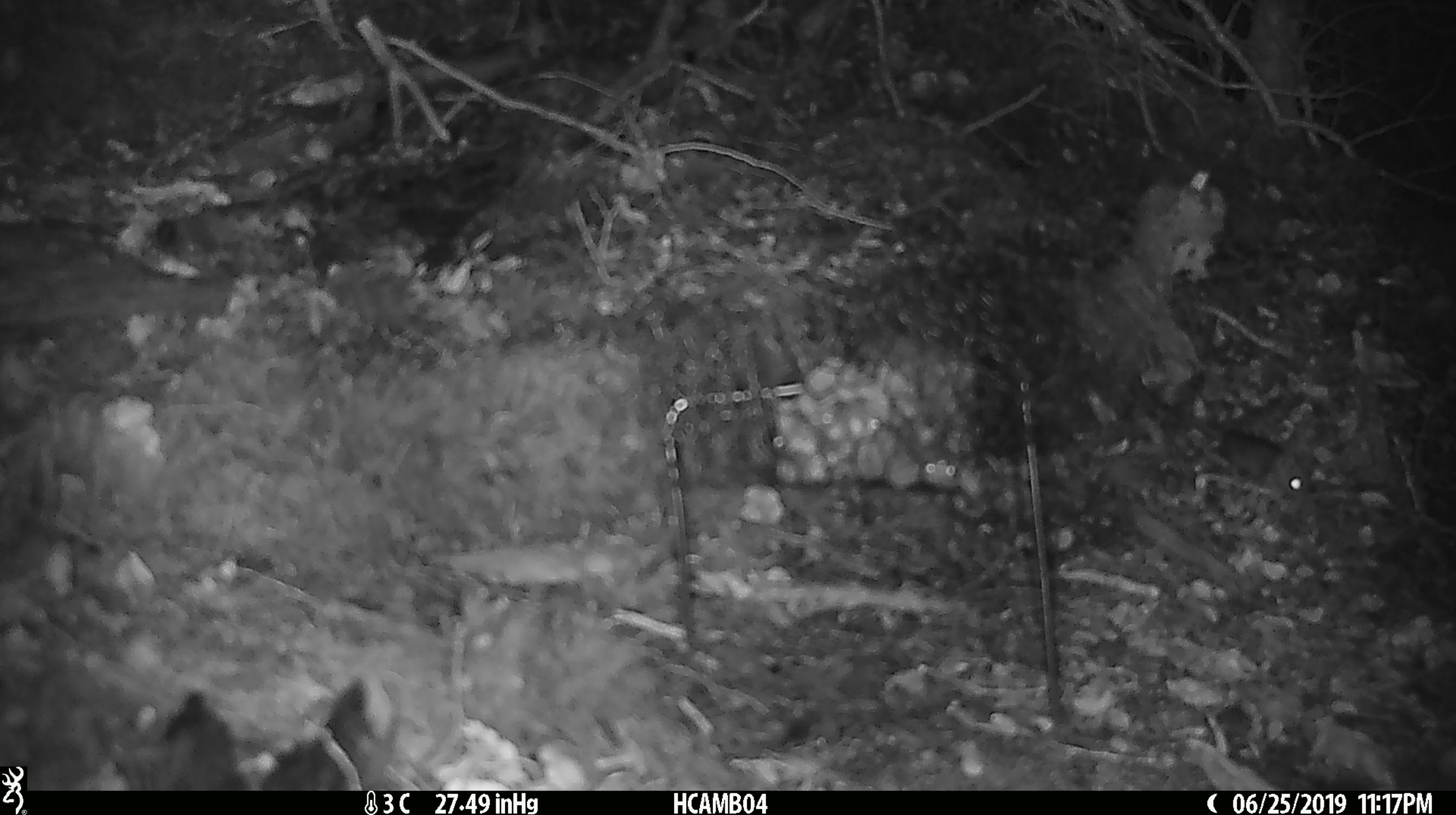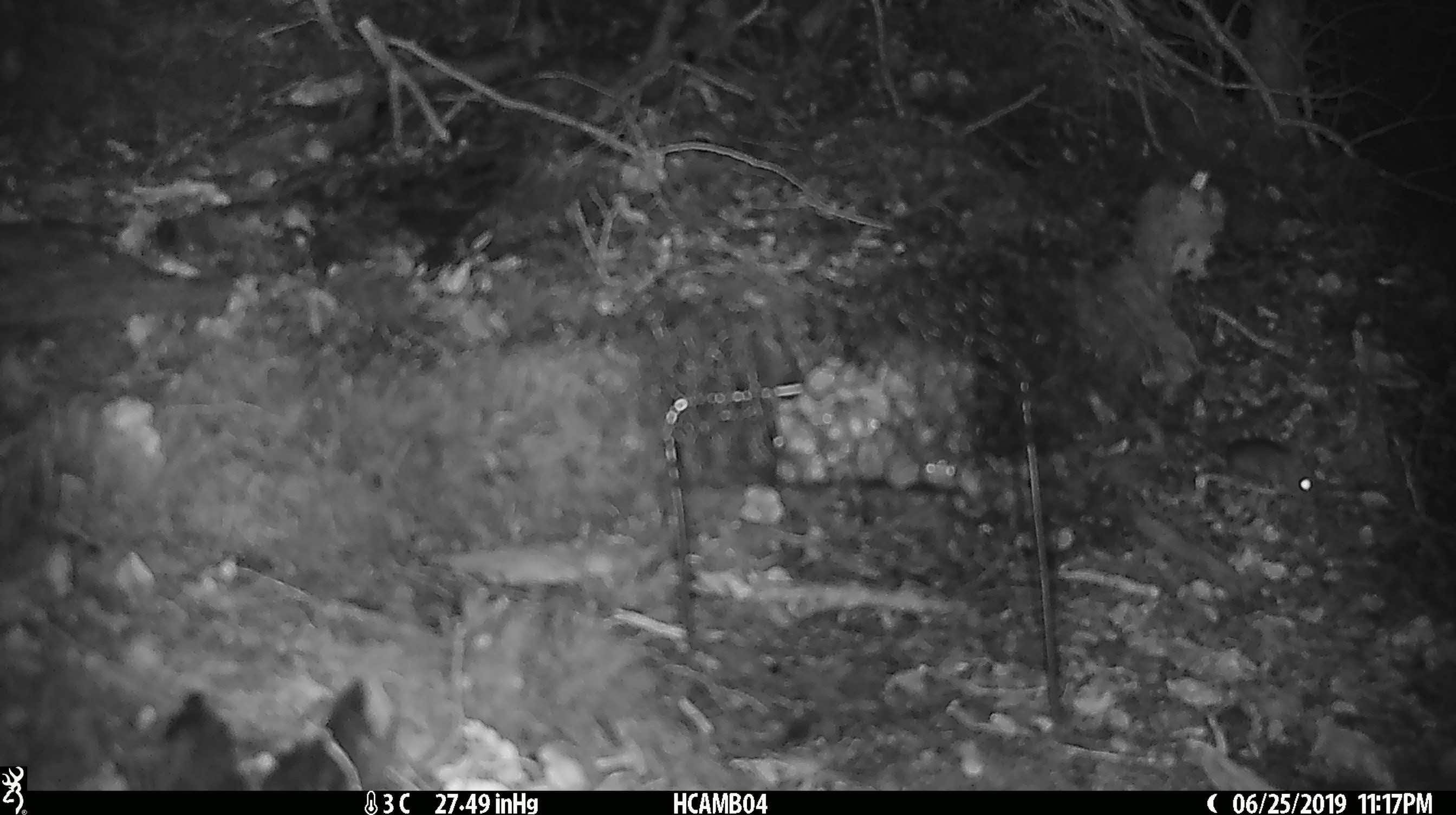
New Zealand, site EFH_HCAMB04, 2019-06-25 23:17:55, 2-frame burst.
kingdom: Animalia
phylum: Chordata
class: Mammalia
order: Rodentia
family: Muridae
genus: Mus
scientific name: Mus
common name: mouse